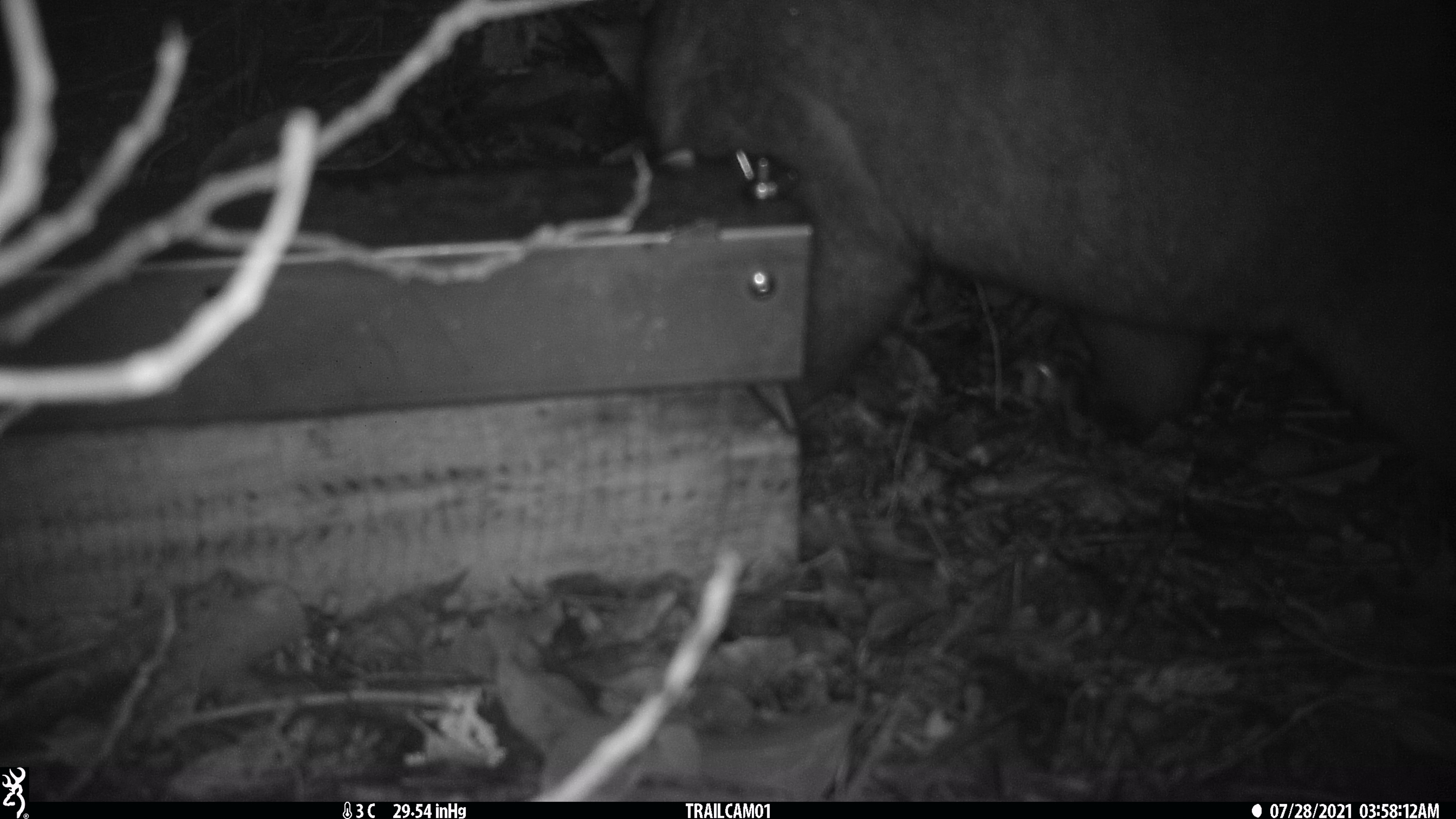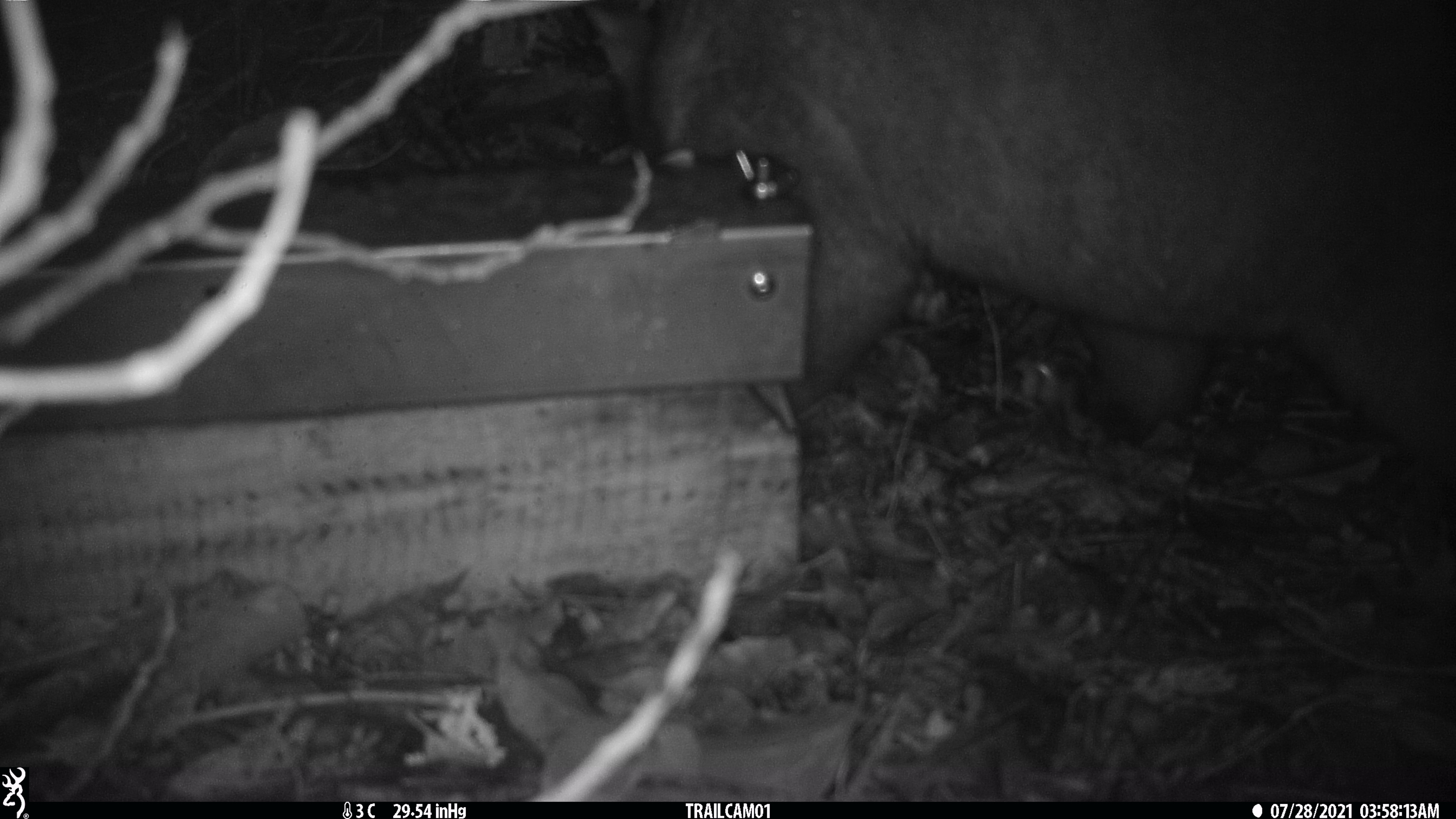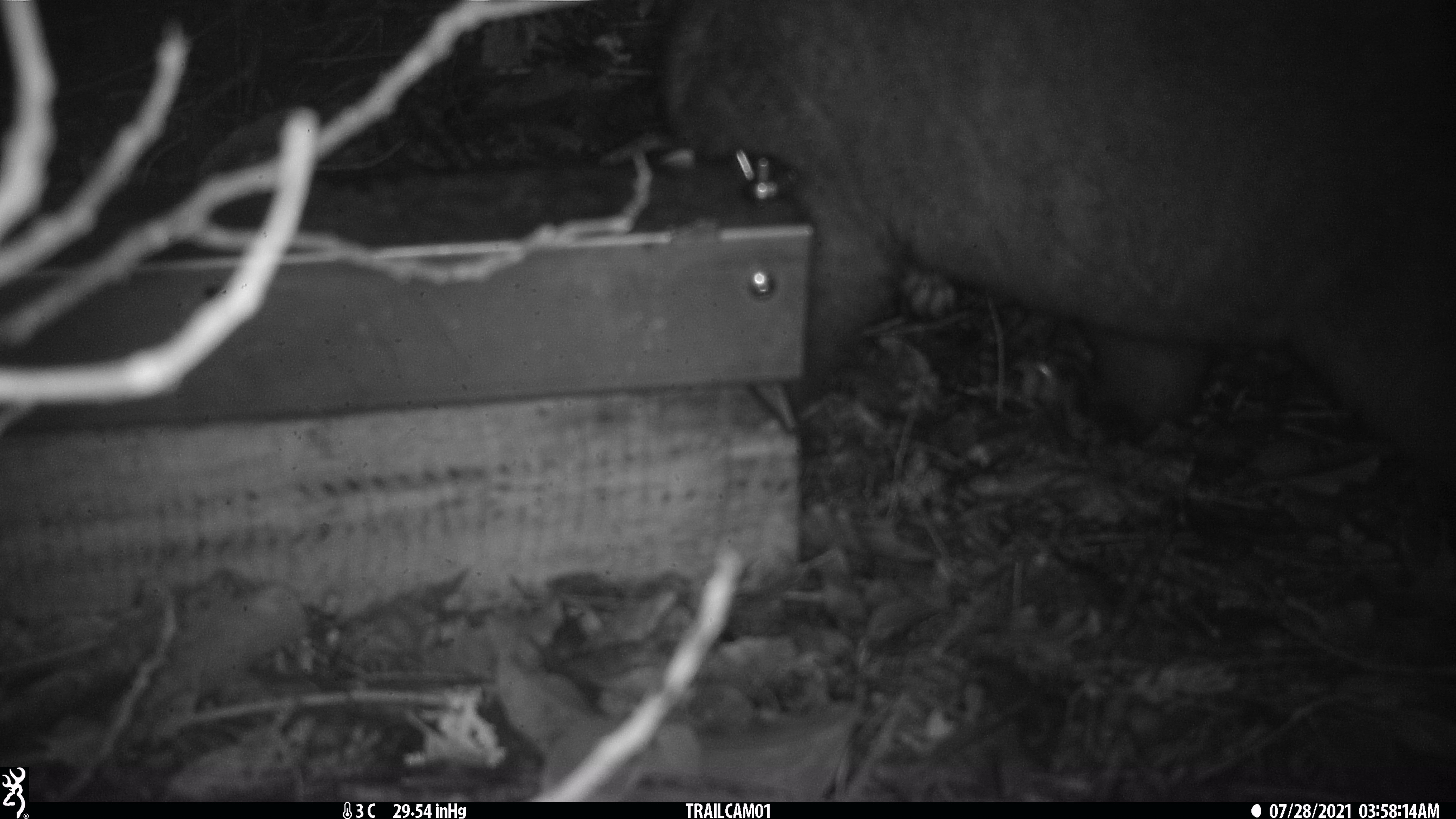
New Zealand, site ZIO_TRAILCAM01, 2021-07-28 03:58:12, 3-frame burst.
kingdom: Animalia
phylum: Chordata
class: Mammalia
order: Diprotodontia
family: Phalangeridae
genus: Trichosurus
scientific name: Trichosurus vulpecula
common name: common brushtail possum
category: possum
Possum (common brushtail possum) (Trichosurus vulpecula).